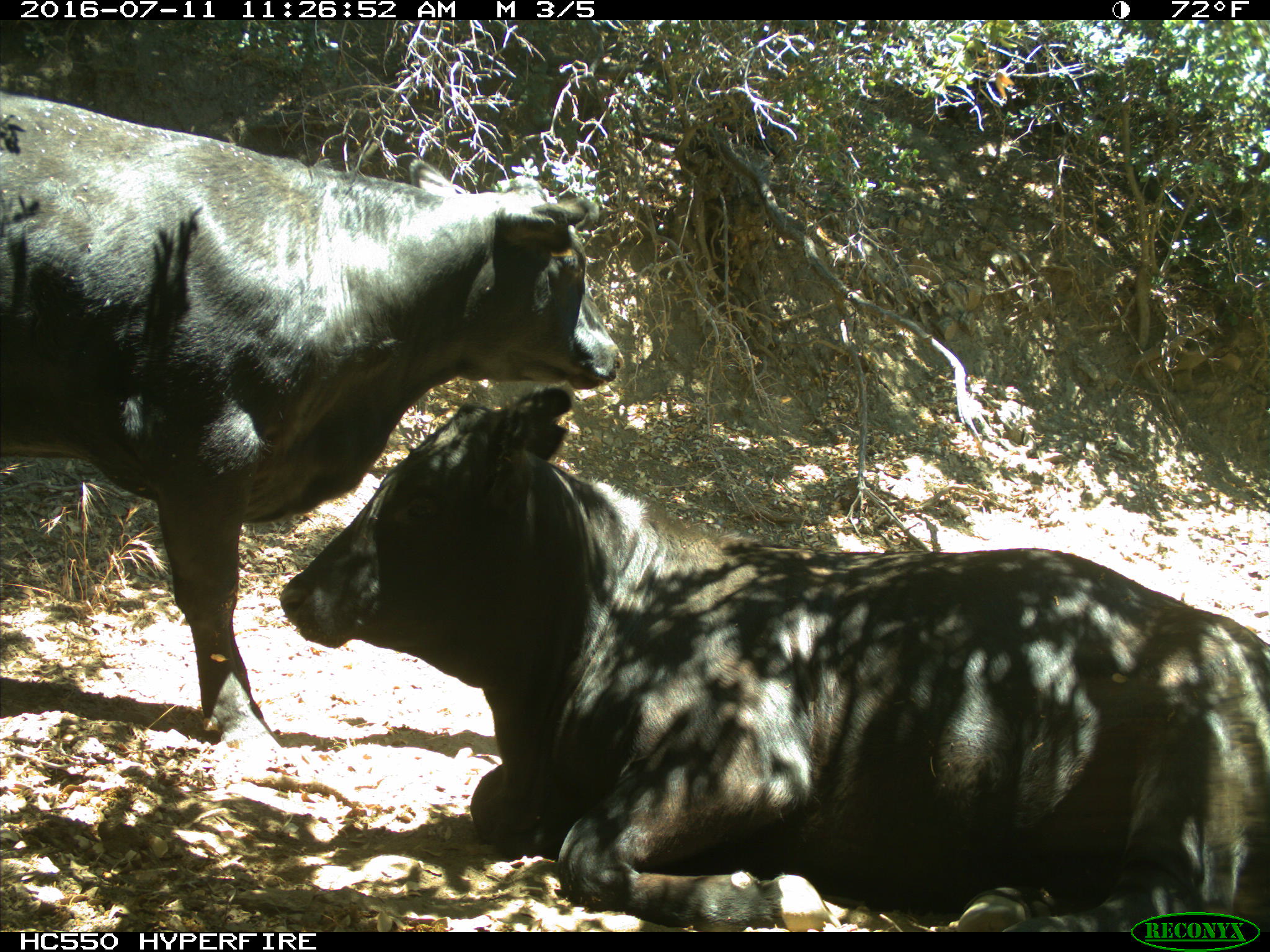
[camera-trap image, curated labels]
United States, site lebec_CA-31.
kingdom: Animalia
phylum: Chordata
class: Mammalia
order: Artiodactyla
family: Bovidae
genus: Bos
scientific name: Bos taurus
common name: domestic cow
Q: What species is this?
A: Bos taurus (domestic cow).